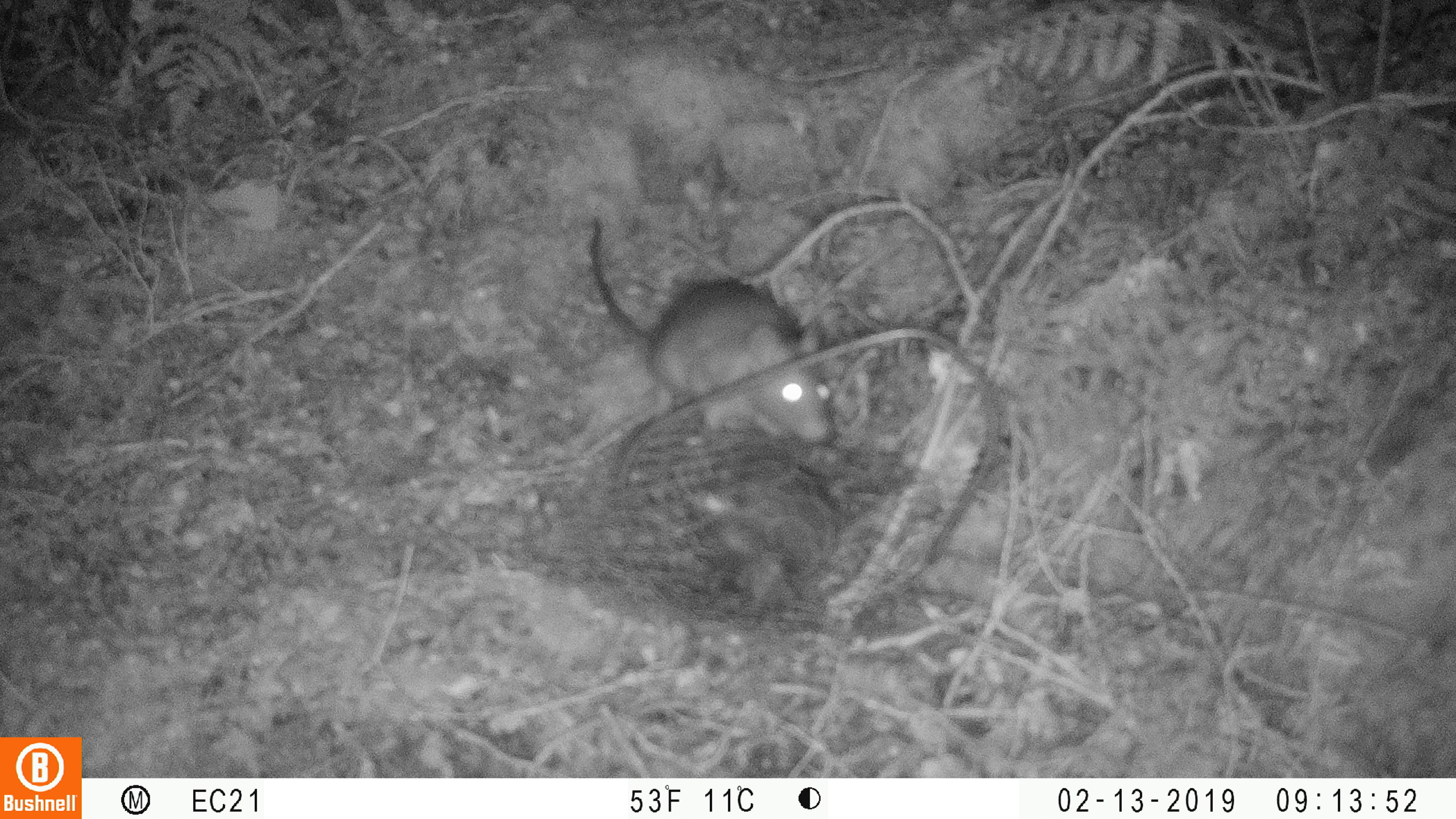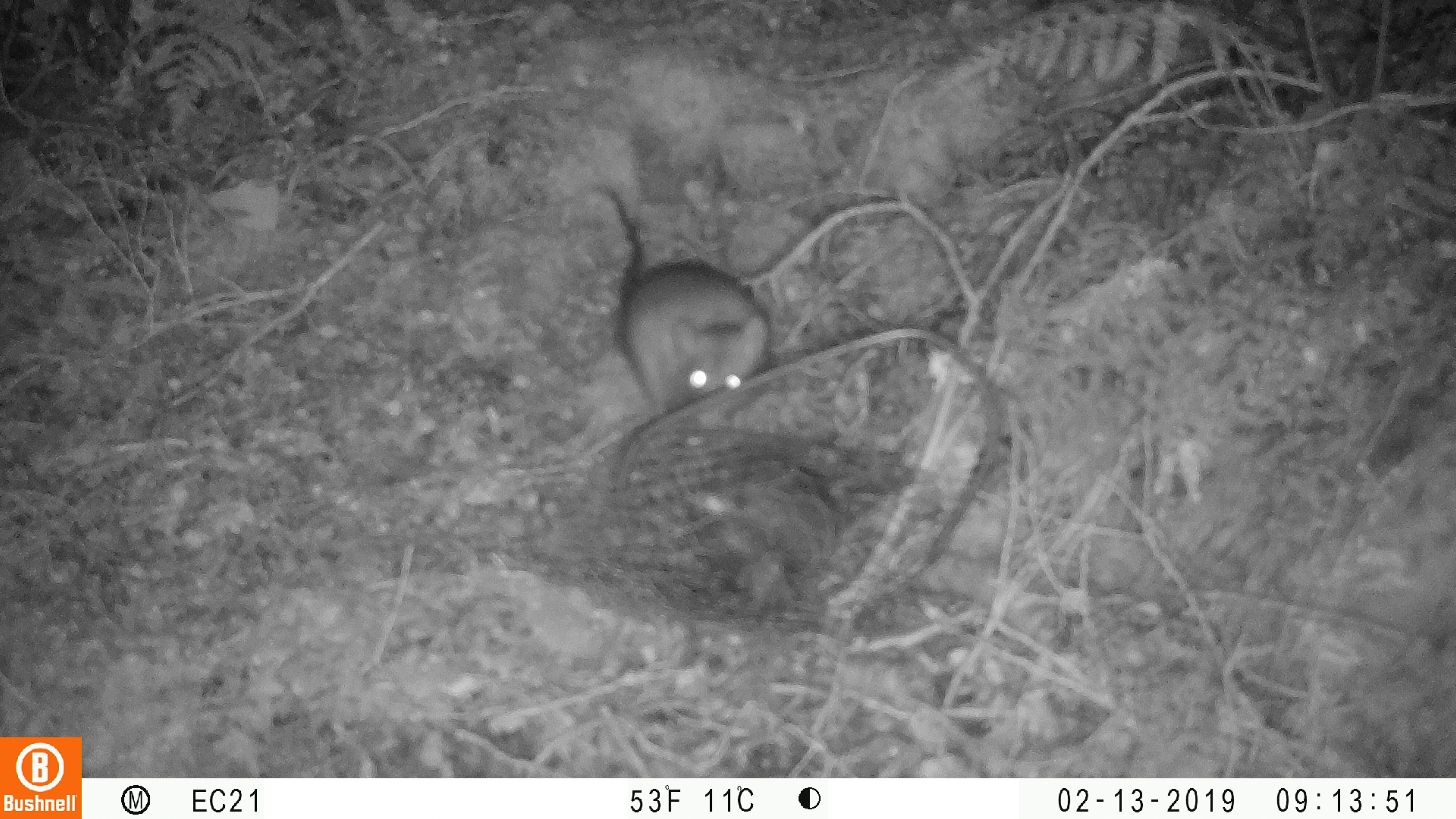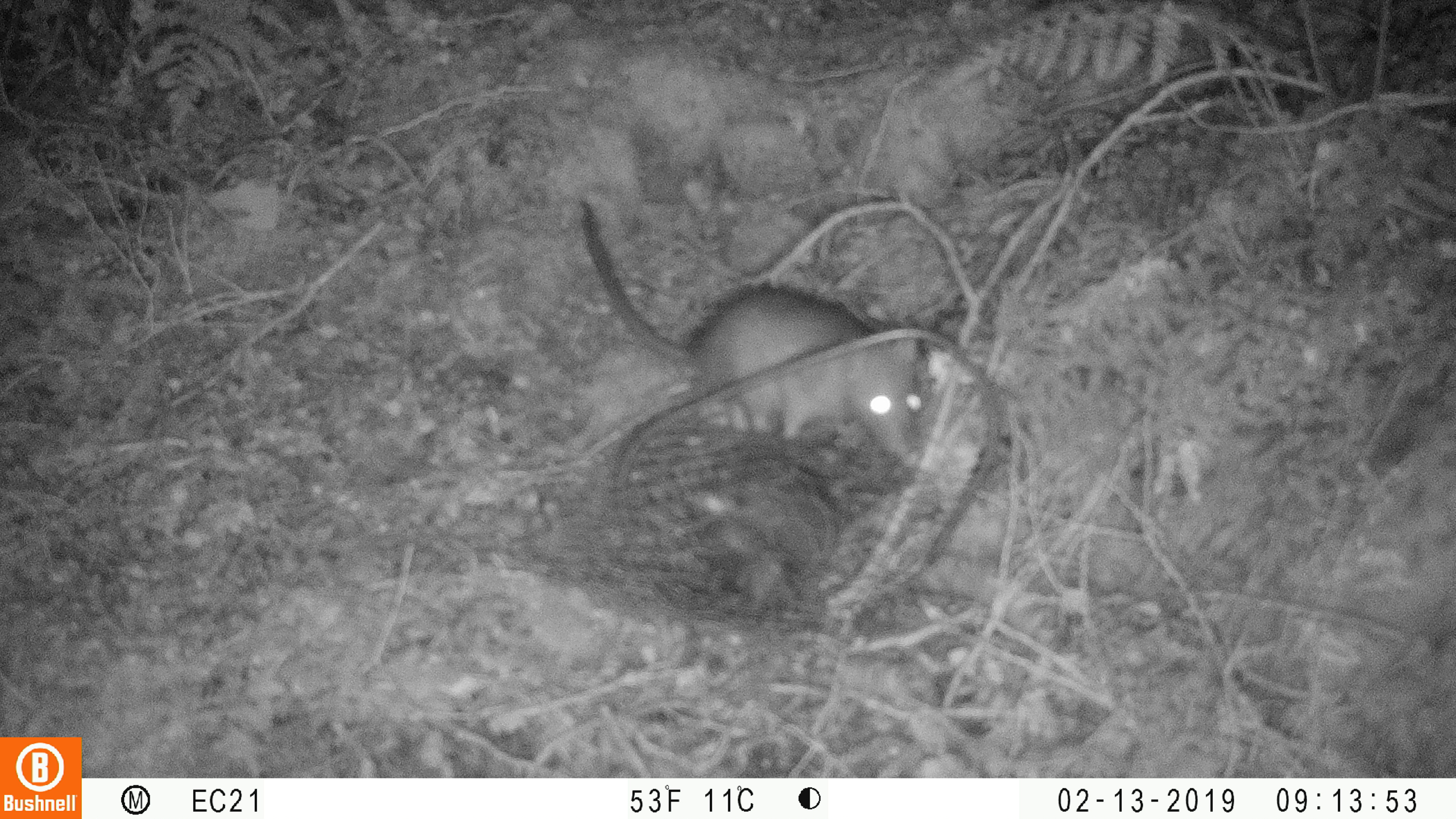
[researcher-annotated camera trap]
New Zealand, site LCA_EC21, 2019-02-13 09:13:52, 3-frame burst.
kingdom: Animalia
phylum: Chordata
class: Mammalia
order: Rodentia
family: Muridae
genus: Rattus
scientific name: Rattus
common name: rat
Rat (Rattus).